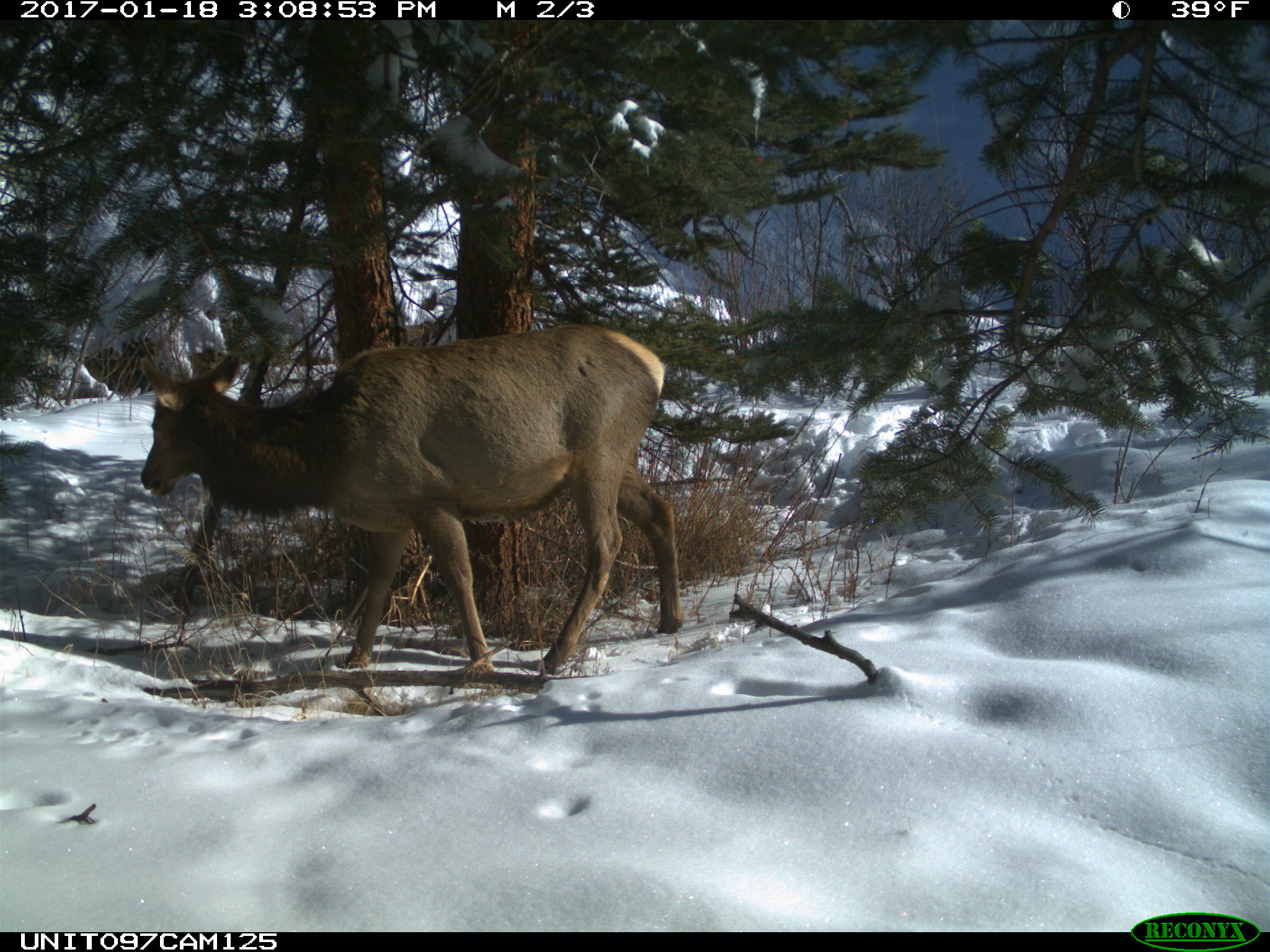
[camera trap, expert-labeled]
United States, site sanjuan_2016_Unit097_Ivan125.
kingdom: Animalia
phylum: Chordata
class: Mammalia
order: Artiodactyla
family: Cervidae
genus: Cervus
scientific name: Cervus elaphus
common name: red deer